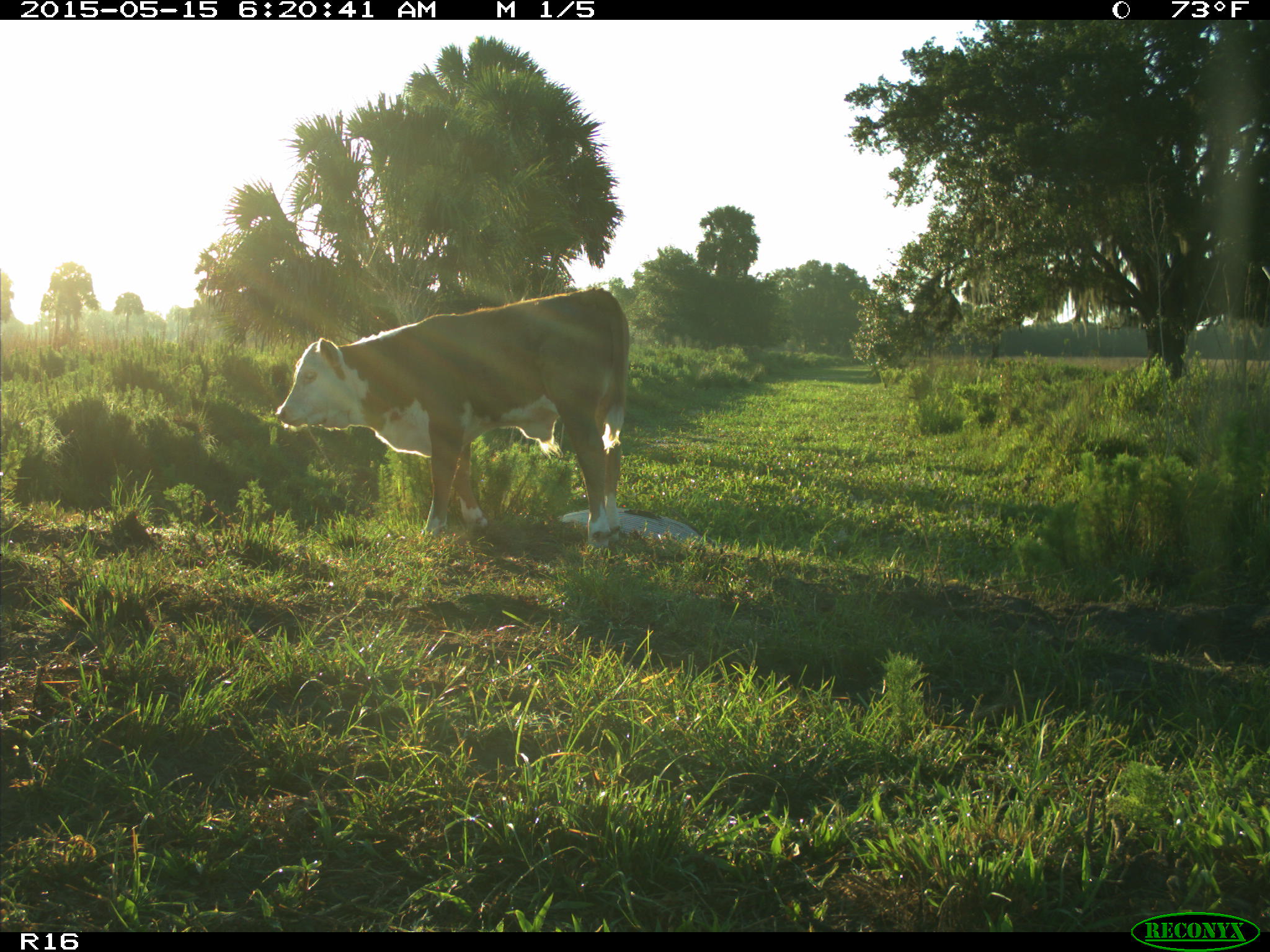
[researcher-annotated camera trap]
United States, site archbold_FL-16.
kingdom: Animalia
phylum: Chordata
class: Mammalia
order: Artiodactyla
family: Bovidae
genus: Bos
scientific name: Bos taurus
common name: domestic cow